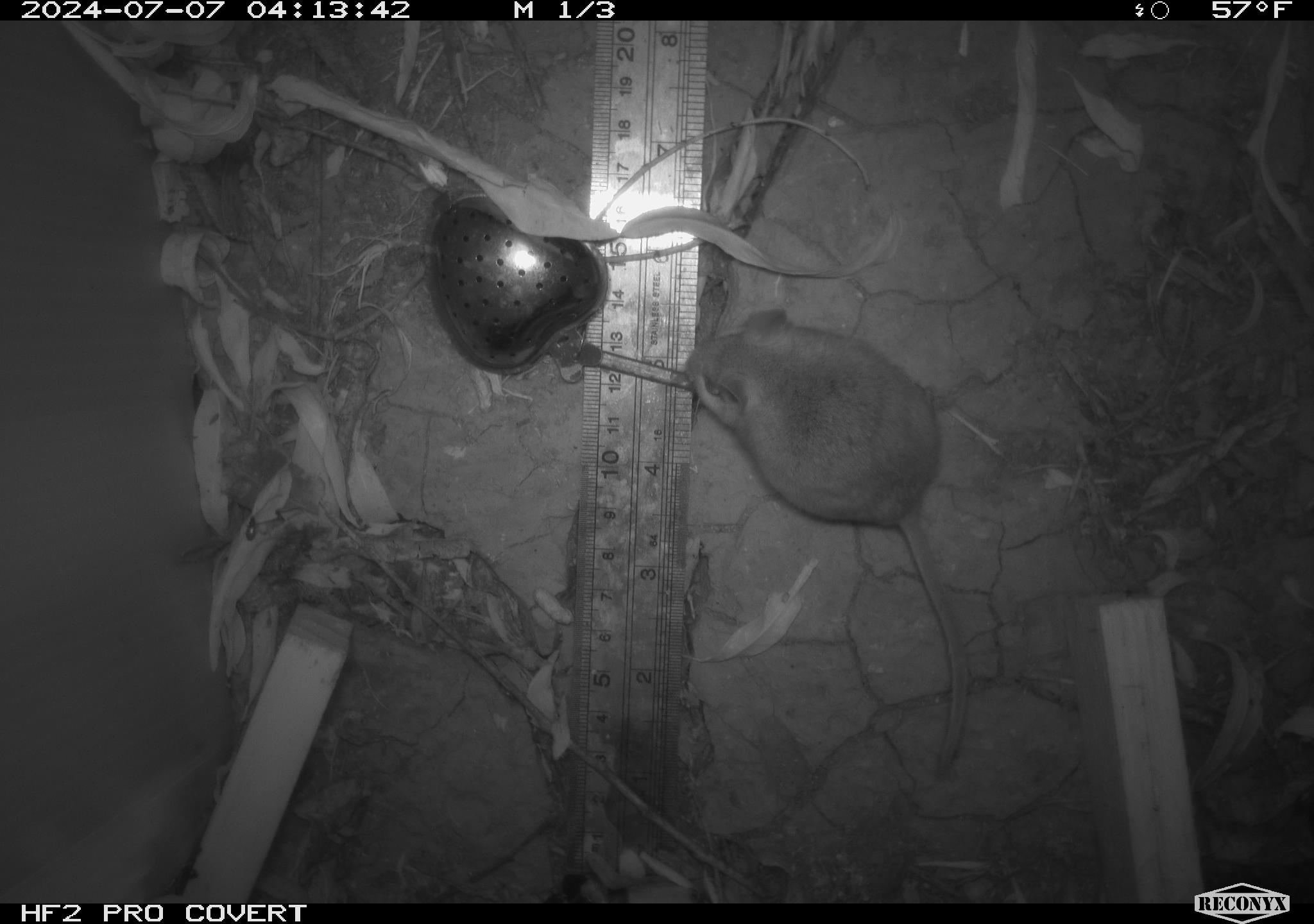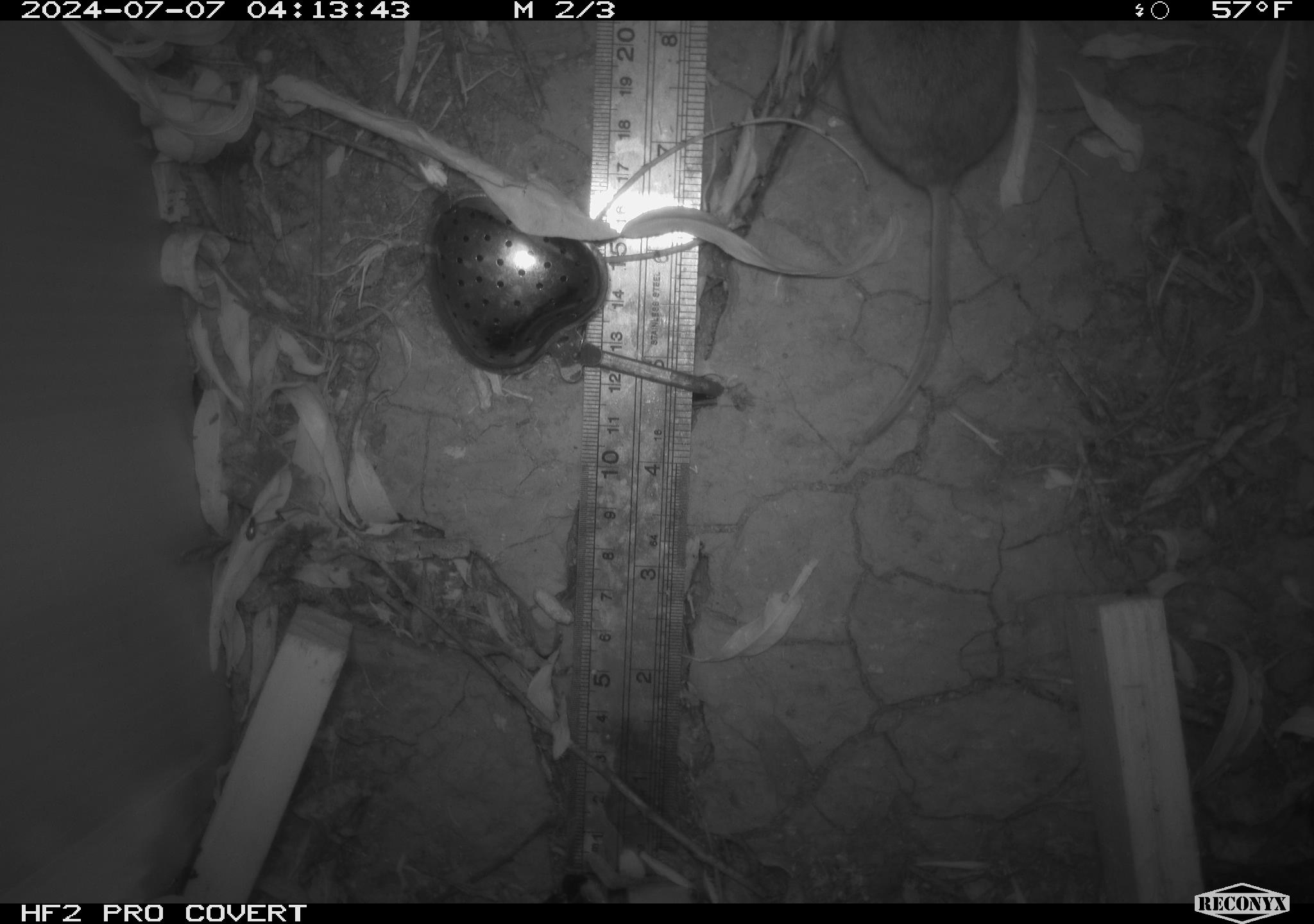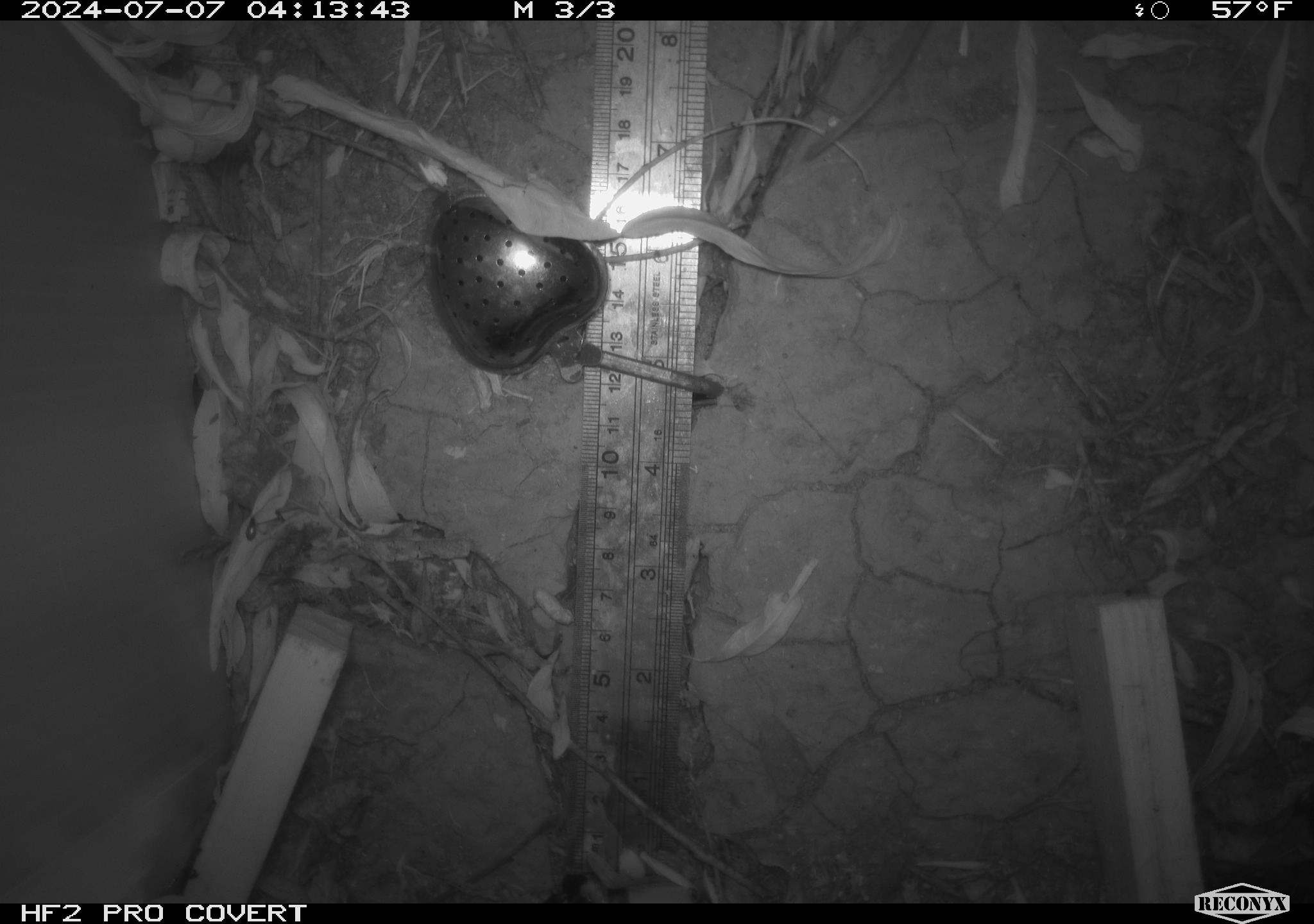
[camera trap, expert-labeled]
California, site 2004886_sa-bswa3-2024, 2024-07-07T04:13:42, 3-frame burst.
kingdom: Animalia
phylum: Chordata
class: Mammalia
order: Rodentia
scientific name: Rodentia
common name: mouse species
Mouse species (Rodentia).